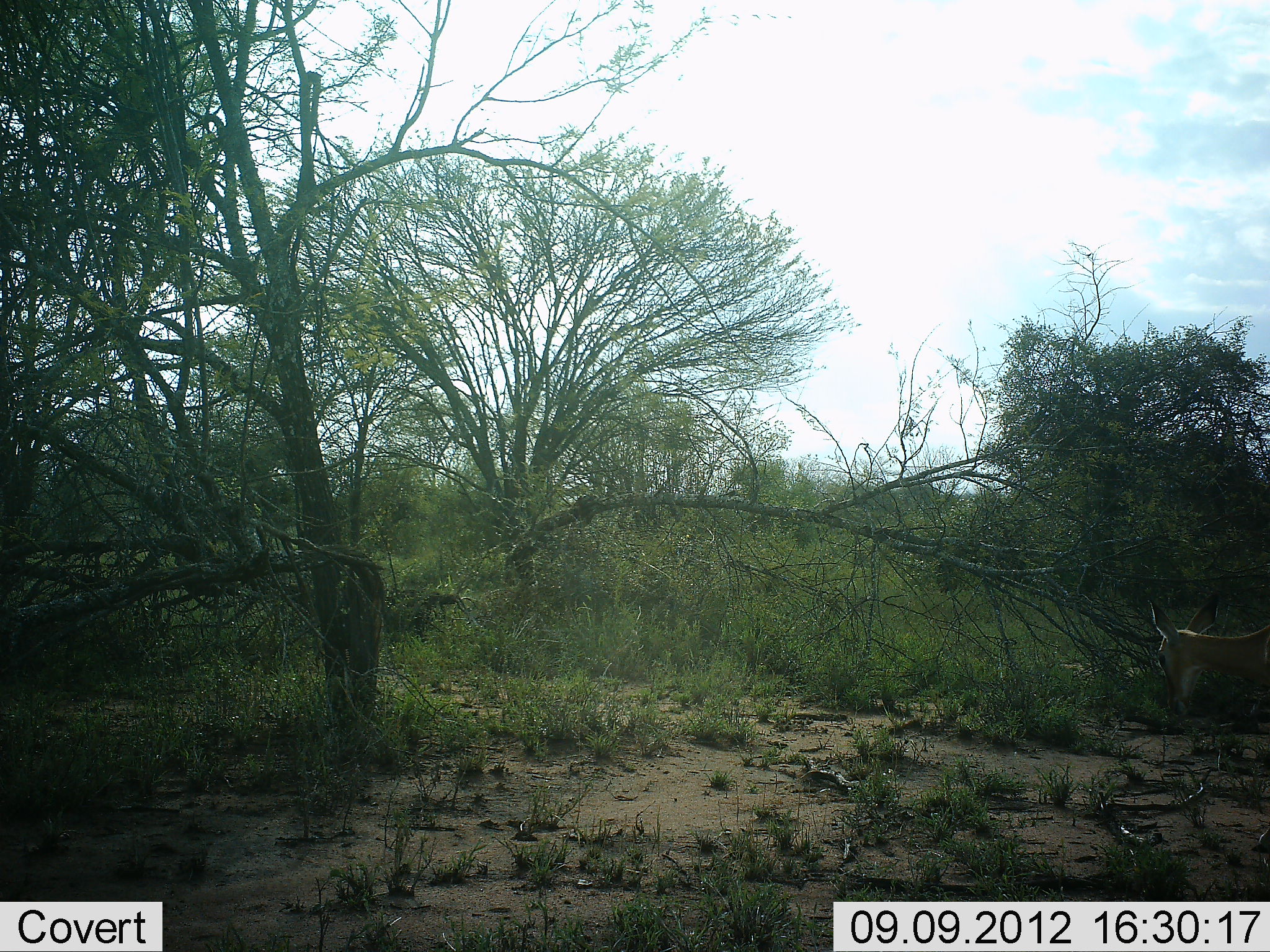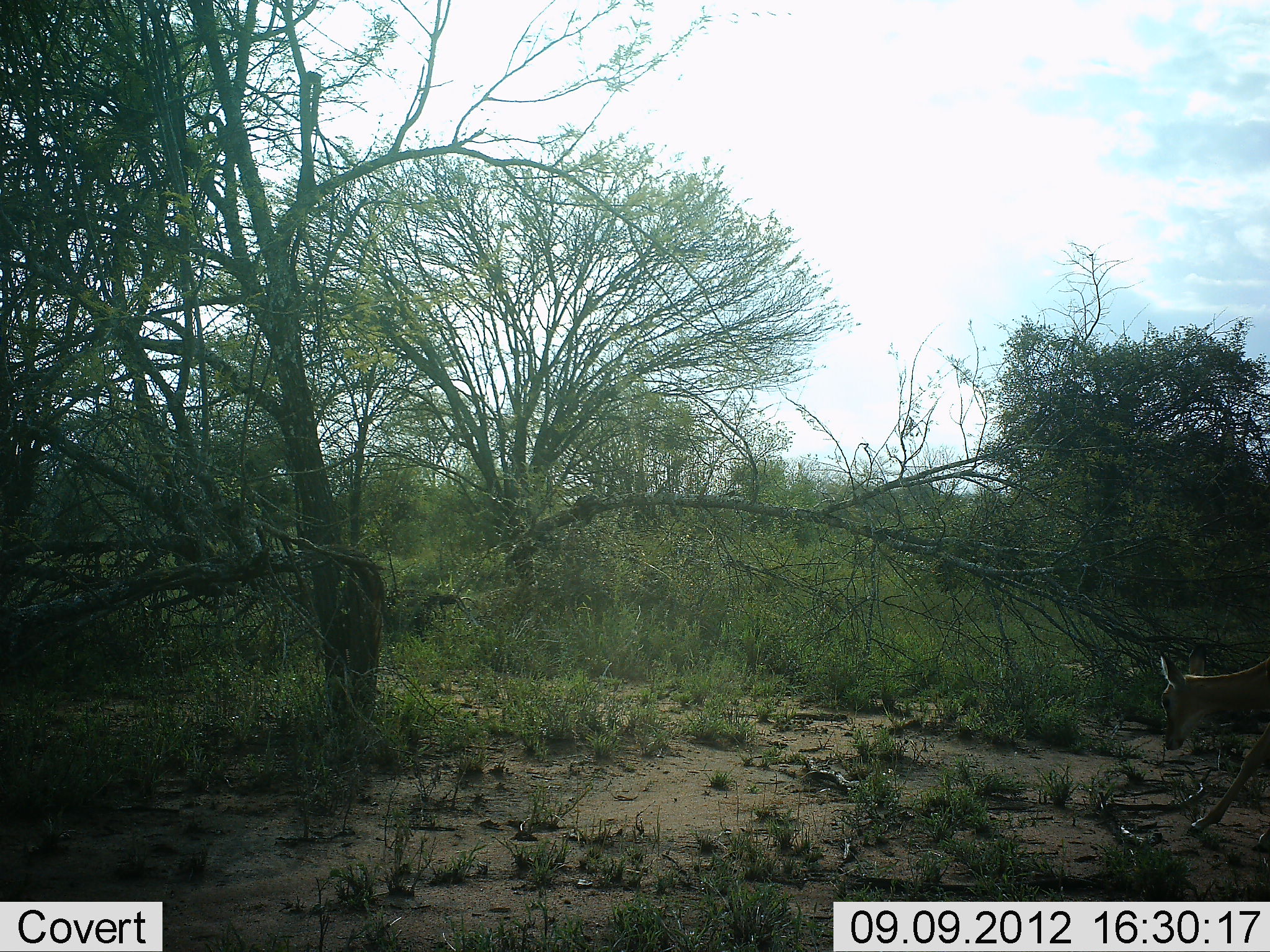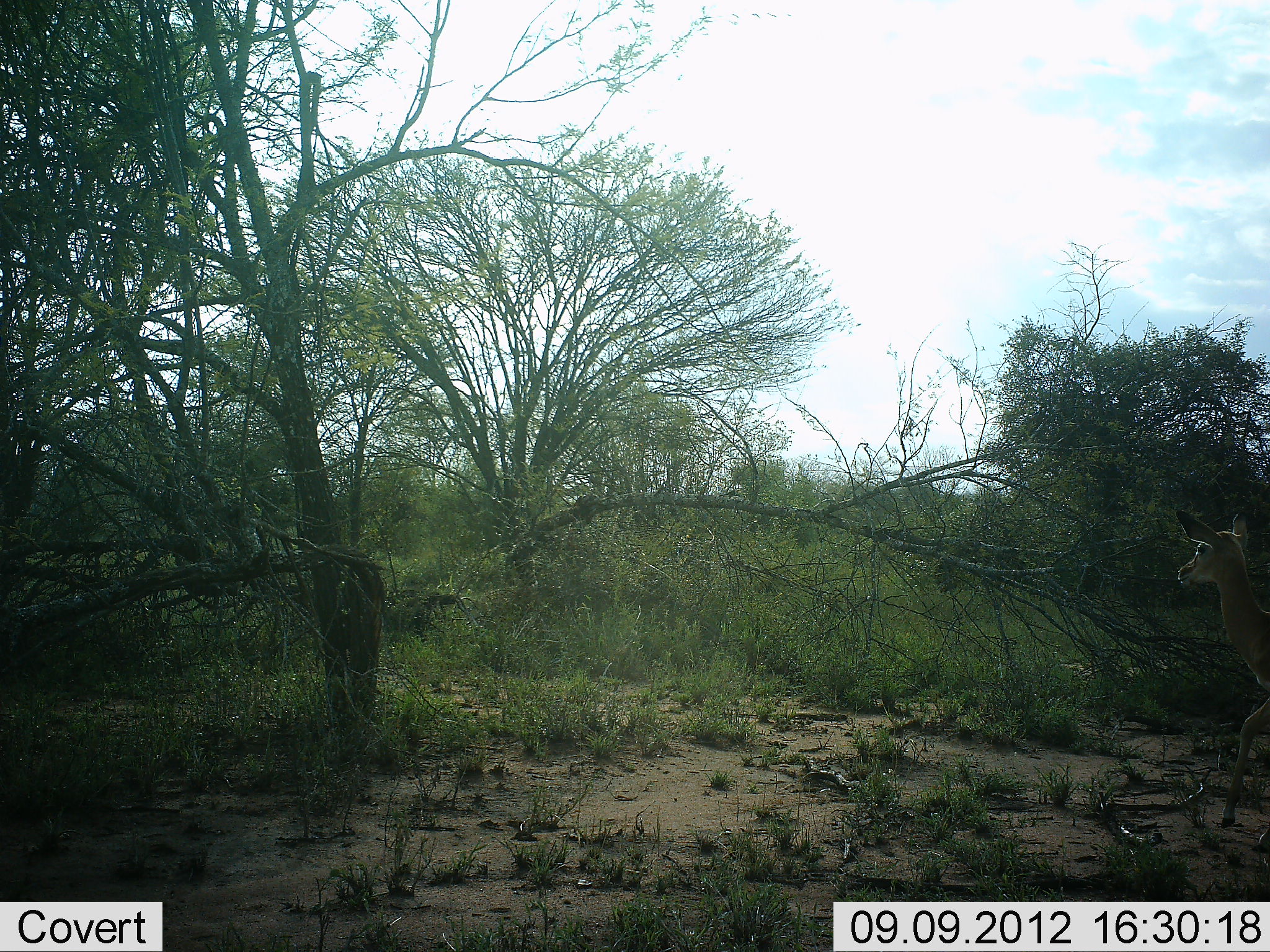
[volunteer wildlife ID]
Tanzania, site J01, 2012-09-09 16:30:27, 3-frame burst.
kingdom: Animalia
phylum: Chordata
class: Mammalia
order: Artiodactyla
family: Bovidae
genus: Aepyceros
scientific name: Aepyceros melampus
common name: impala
Impala (Aepyceros melampus), count 1. Behavior (volunteer vote fractions): standing 29%, resting 0%, moving 71%, interacting 0%. Young present (vote fraction): 14%. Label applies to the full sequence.